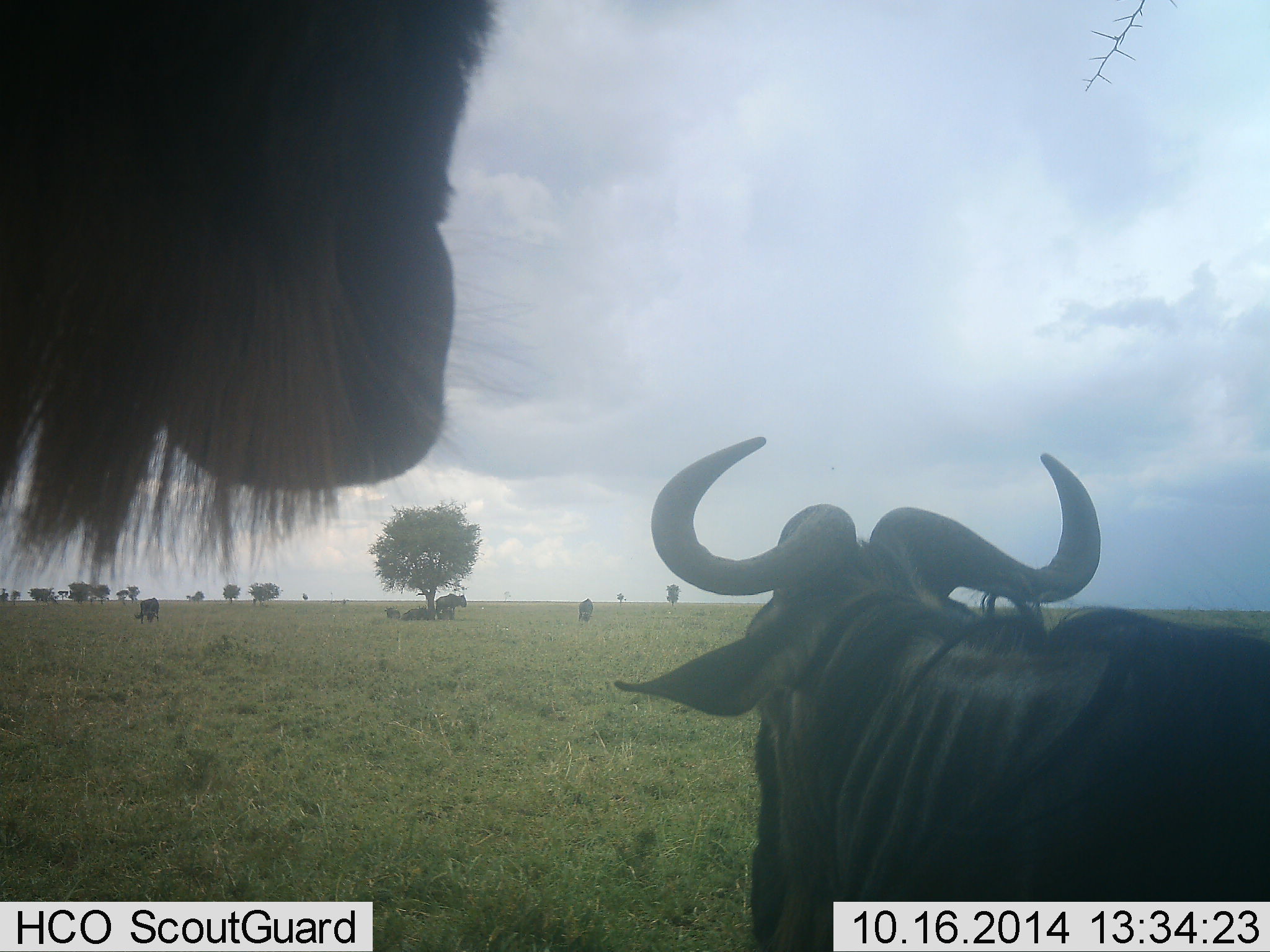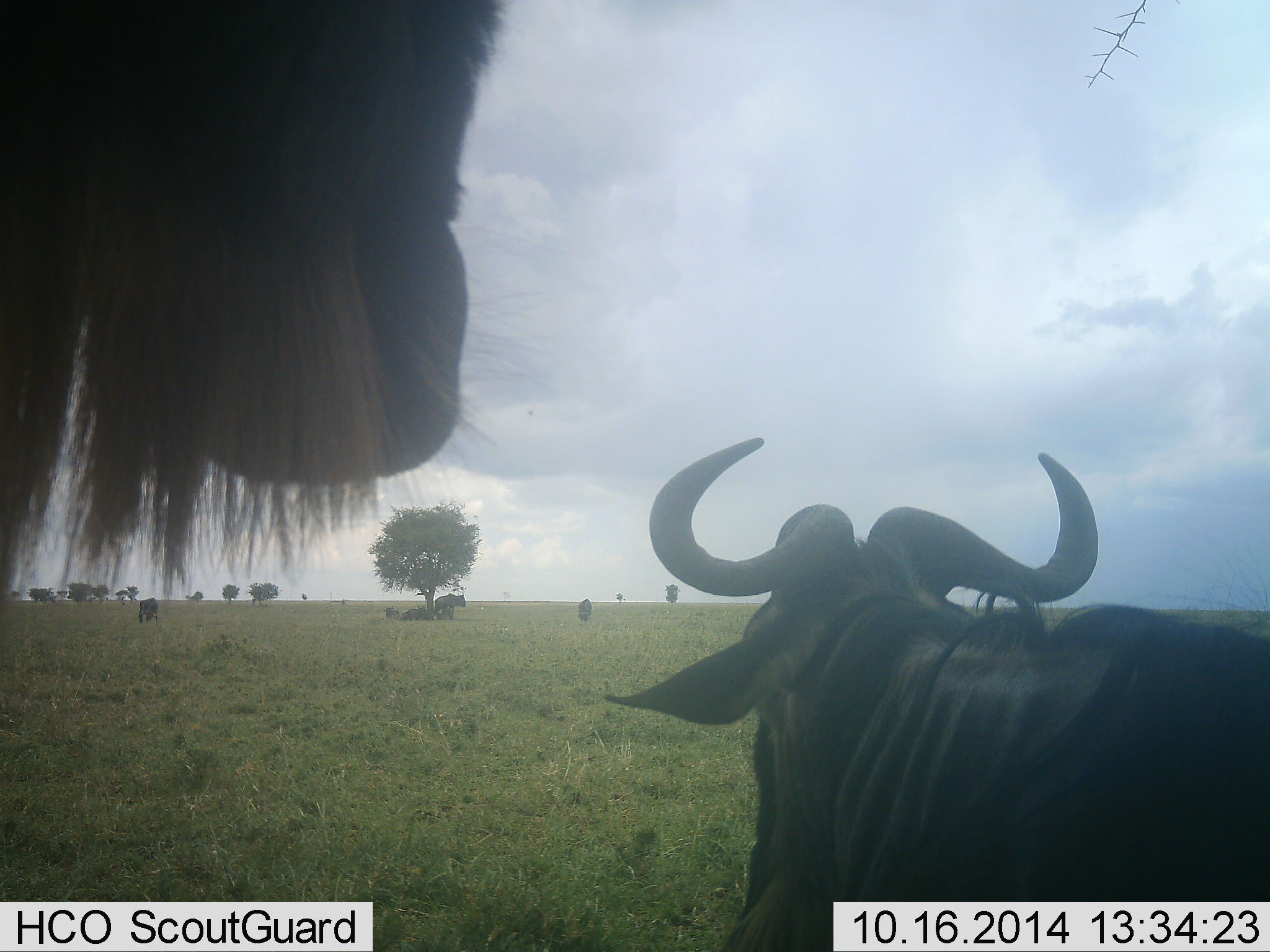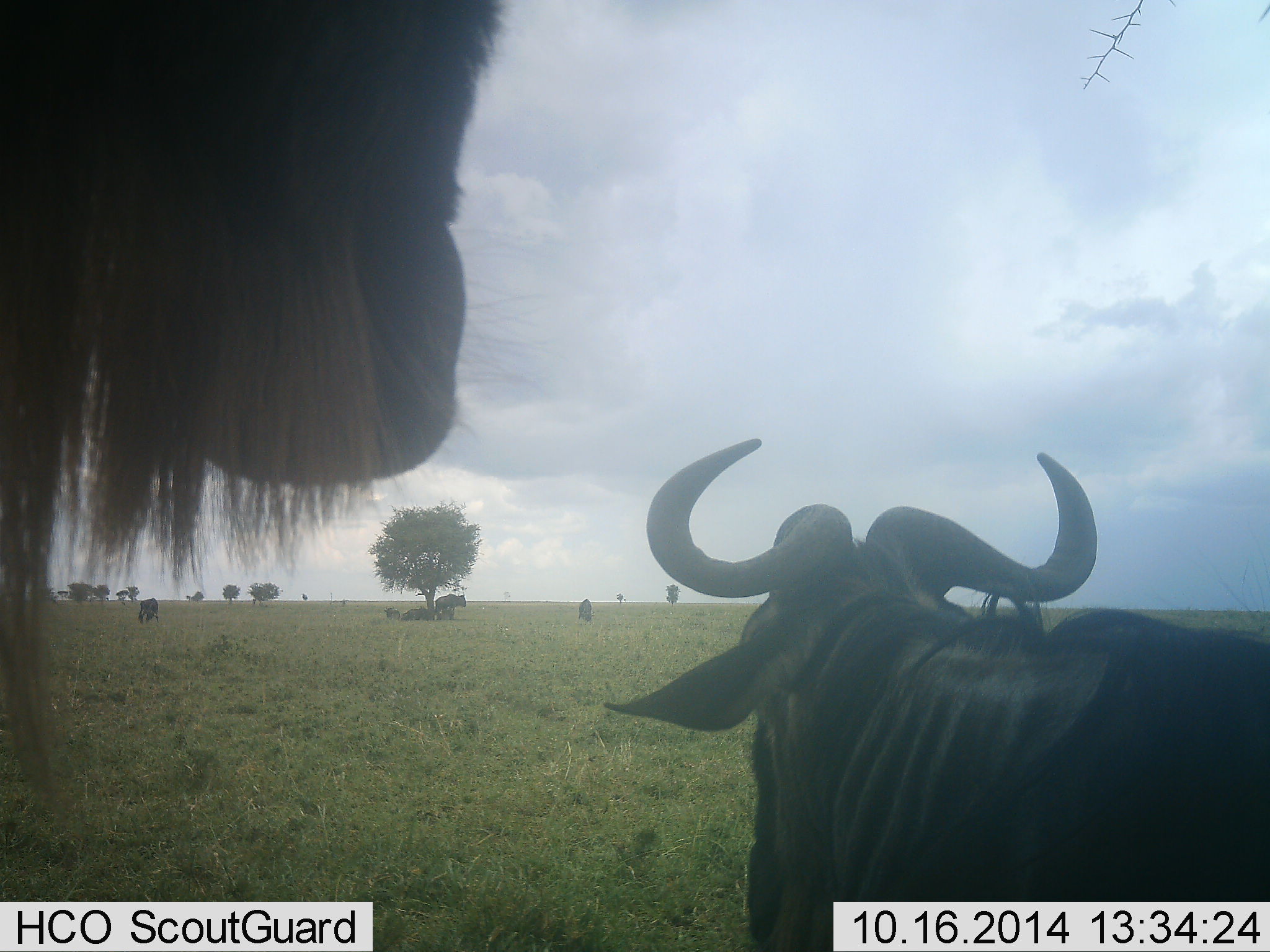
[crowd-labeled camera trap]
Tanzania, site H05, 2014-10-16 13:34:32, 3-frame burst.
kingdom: Animalia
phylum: Chordata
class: Mammalia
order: Artiodactyla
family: Bovidae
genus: Connochaetes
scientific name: Connochaetes taurinus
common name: blue wildebeest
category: wildebeest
Wildebeest (blue wildebeest) (Connochaetes taurinus), count 6. Behavior (volunteer vote fractions): standing 70%, resting 60%, moving 10%, interacting 0%. Young present (vote fraction): 0%. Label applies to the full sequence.